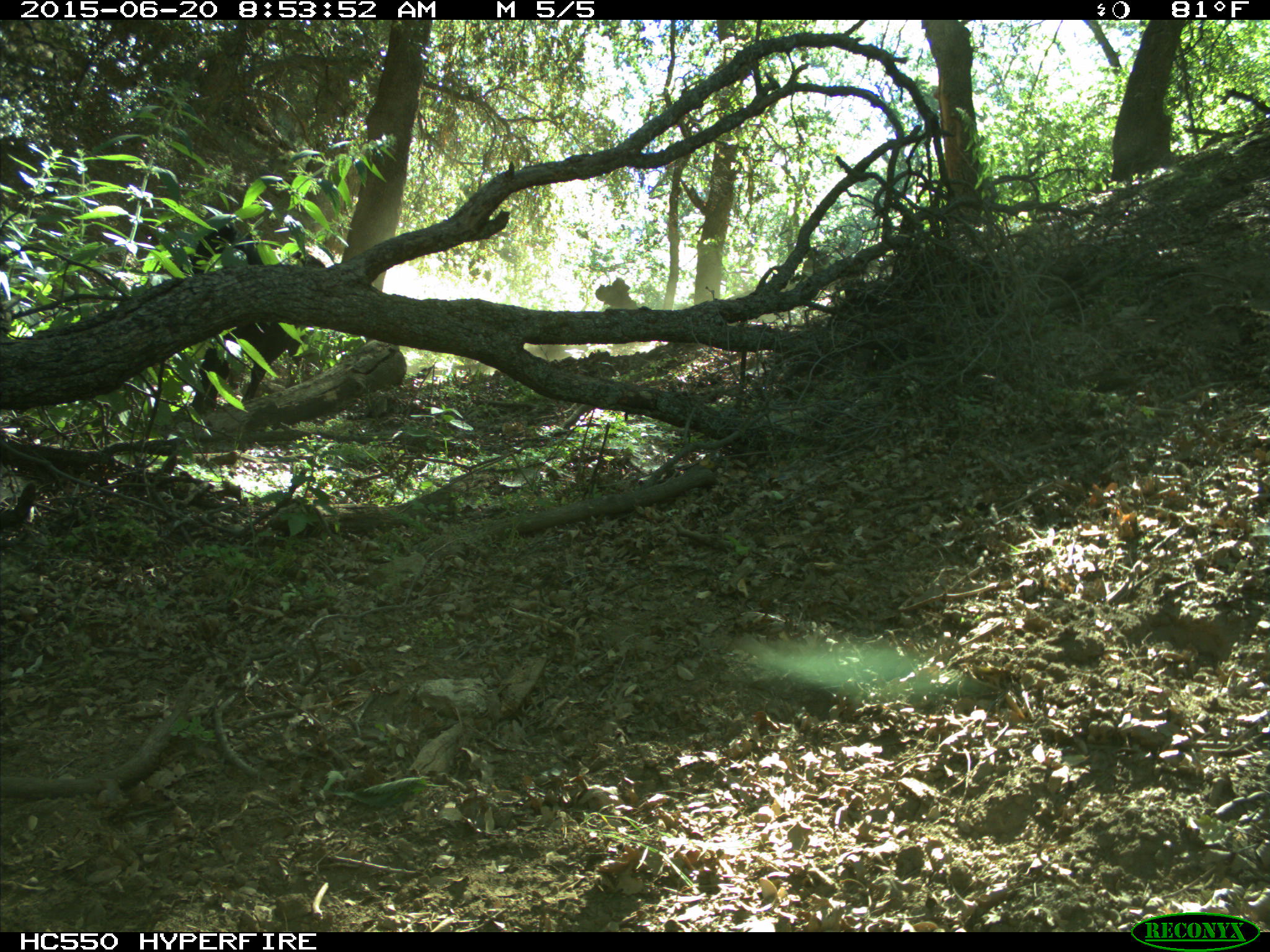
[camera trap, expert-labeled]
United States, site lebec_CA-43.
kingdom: Animalia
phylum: Chordata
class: Mammalia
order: Artiodactyla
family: Bovidae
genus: Bos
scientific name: Bos taurus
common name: domestic cow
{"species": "Bos taurus (domestic cow)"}